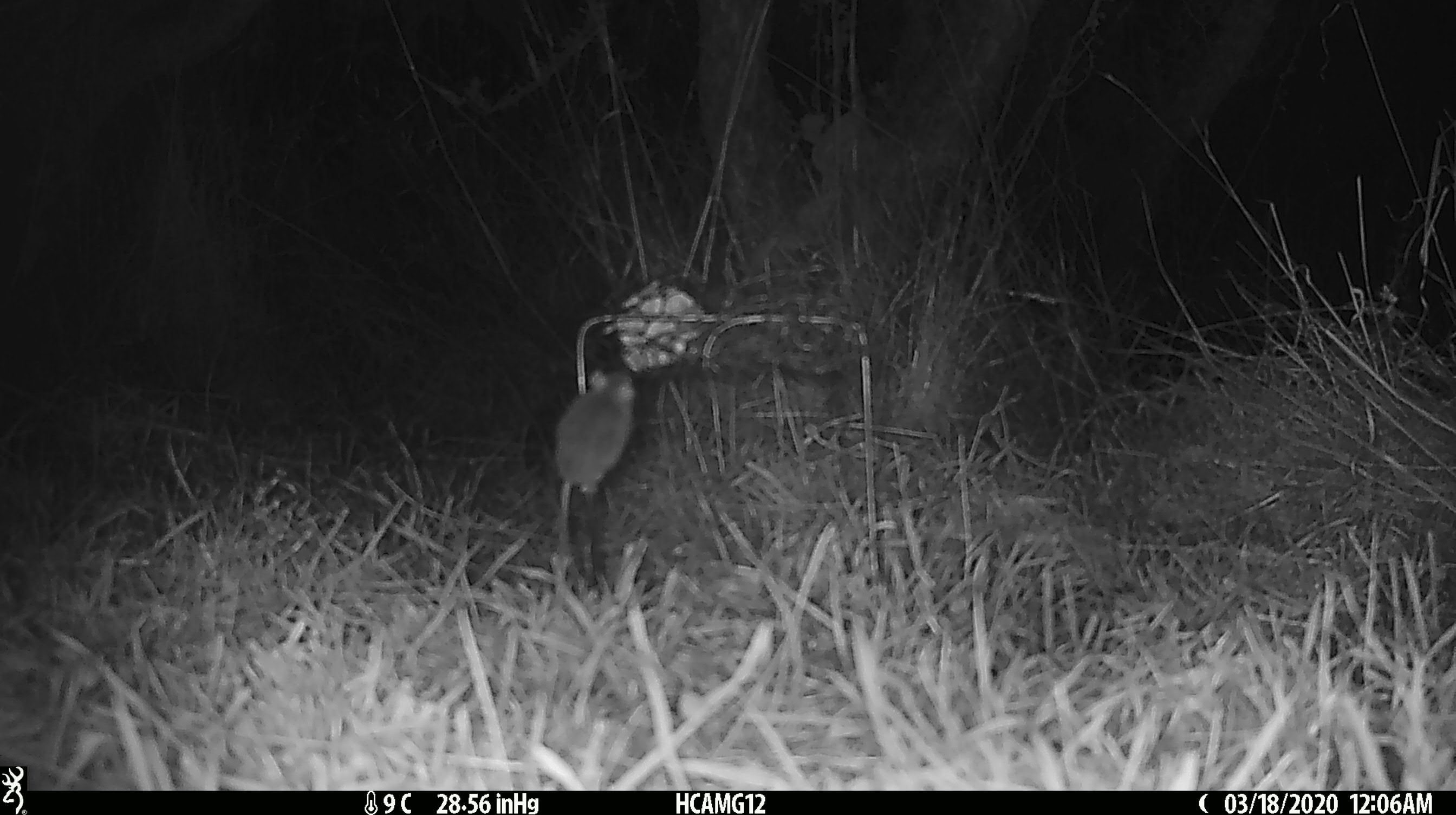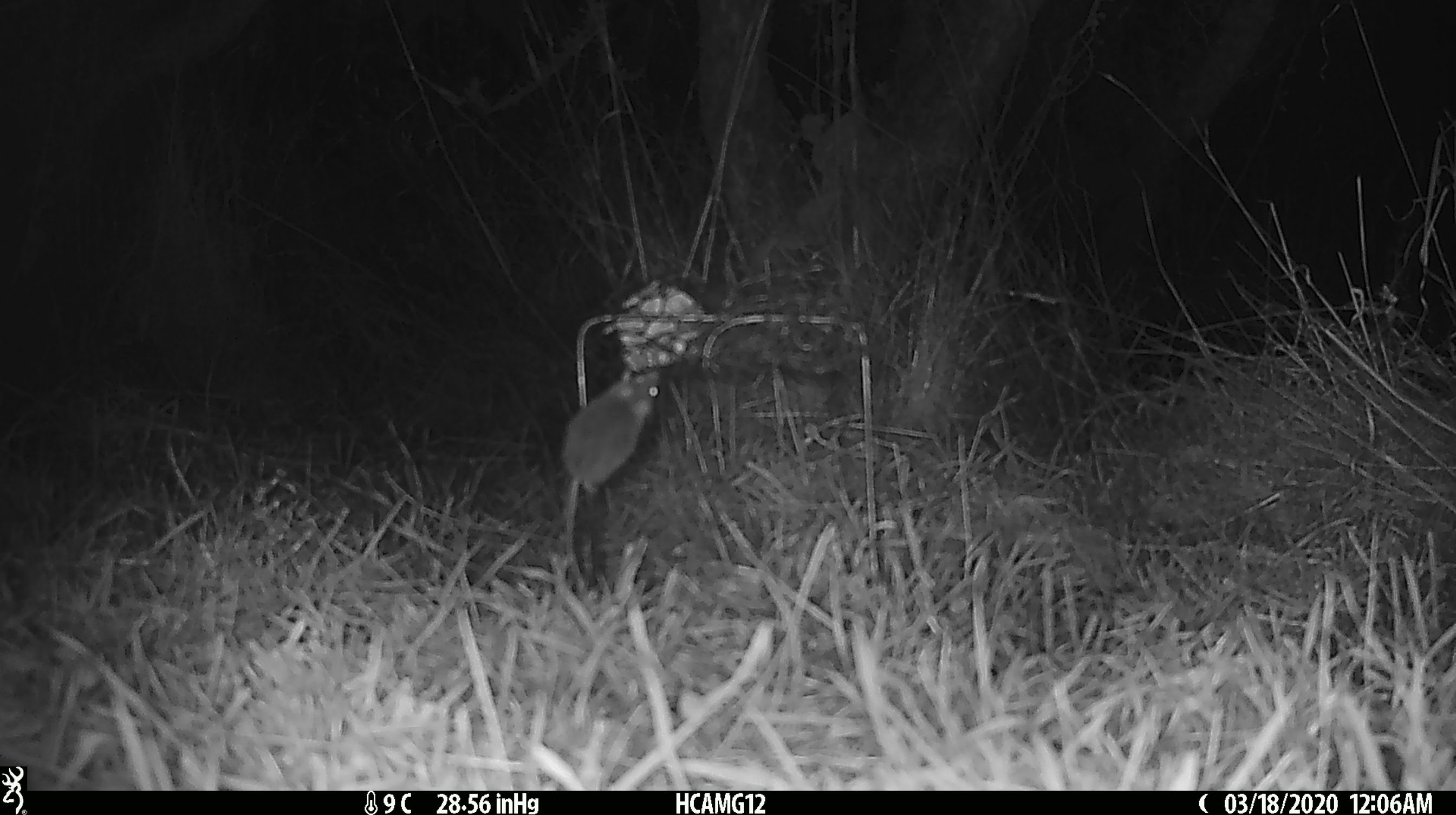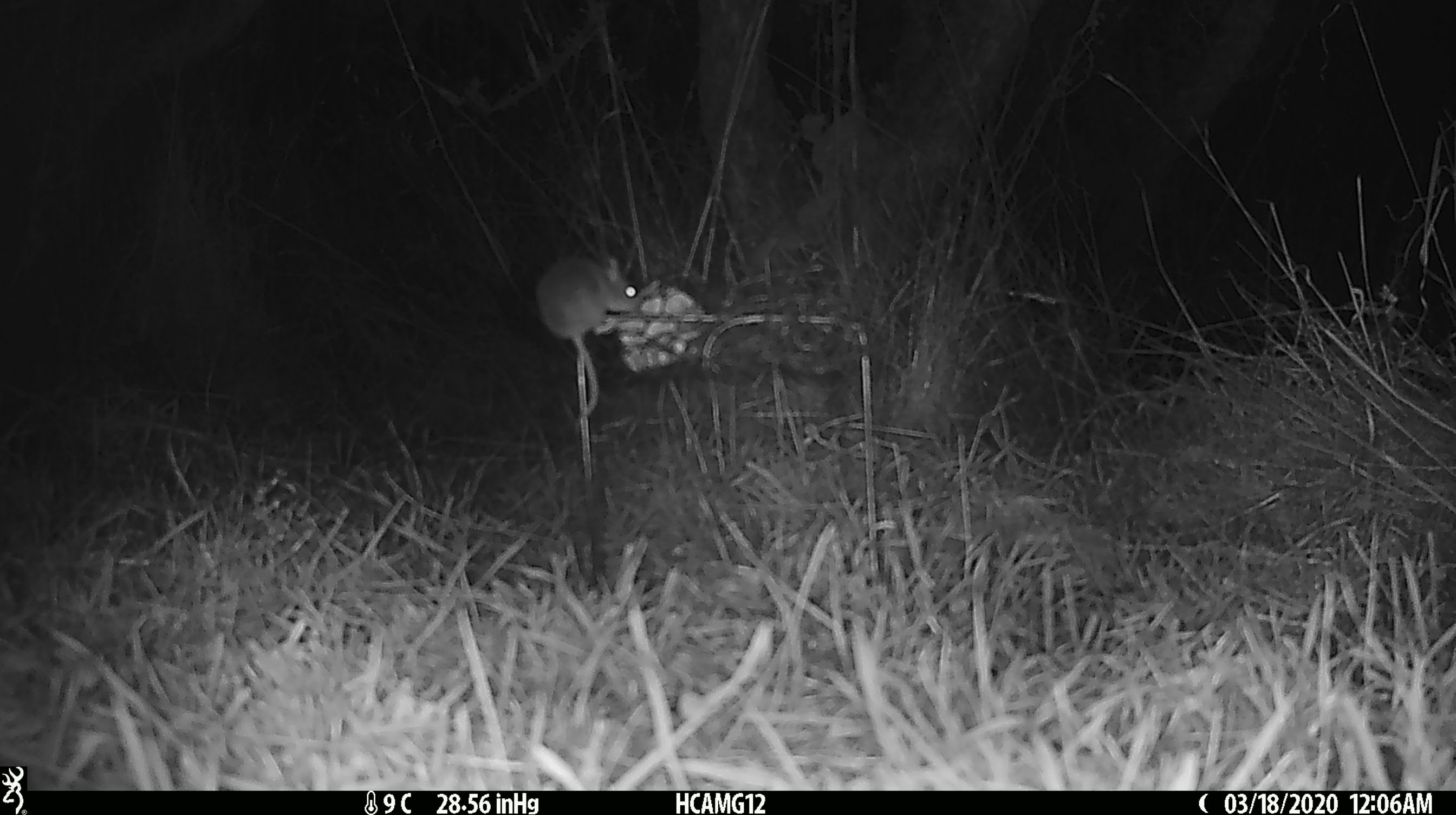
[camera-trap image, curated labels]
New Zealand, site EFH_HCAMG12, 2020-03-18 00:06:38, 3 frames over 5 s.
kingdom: Animalia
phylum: Chordata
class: Mammalia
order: Rodentia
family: Muridae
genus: Mus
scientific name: Mus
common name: mouse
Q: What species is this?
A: Mouse (Mus).